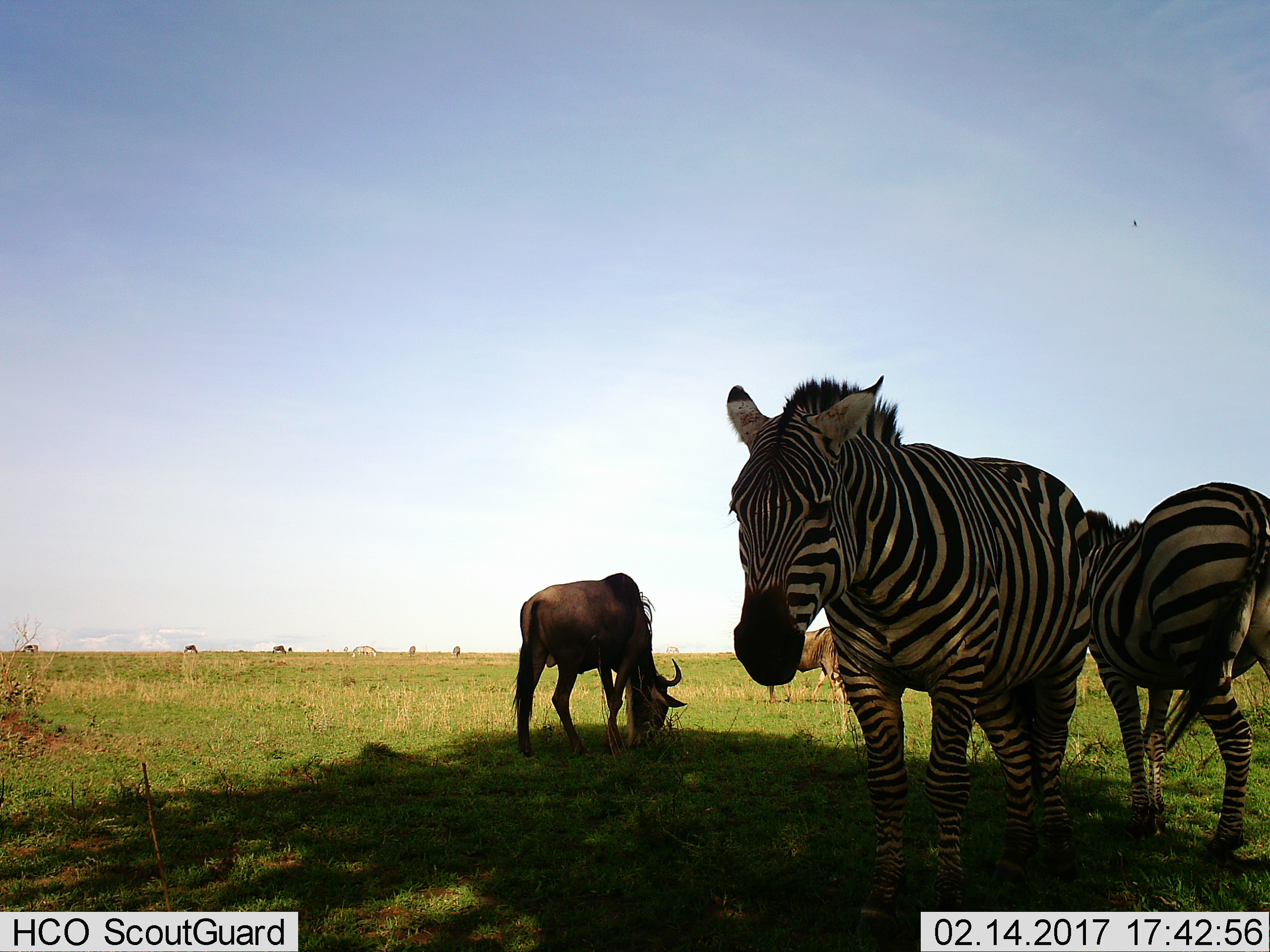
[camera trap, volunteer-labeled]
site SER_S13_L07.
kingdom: Animalia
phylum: Chordata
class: Mammalia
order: Artiodactyla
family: Bovidae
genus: Connochaetes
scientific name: Connochaetes taurinus taurinus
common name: blue wildebeest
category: wildebeestblue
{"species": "wildebeestblue (blue wildebeest) (Connochaetes taurinus taurinus)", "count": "6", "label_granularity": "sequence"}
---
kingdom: Animalia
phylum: Chordata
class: Mammalia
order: Perissodactyla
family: Equidae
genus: Equus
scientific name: Equus quagga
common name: plains zebra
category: zebraplains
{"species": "zebraplains (plains zebra) (Equus quagga)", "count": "2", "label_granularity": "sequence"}